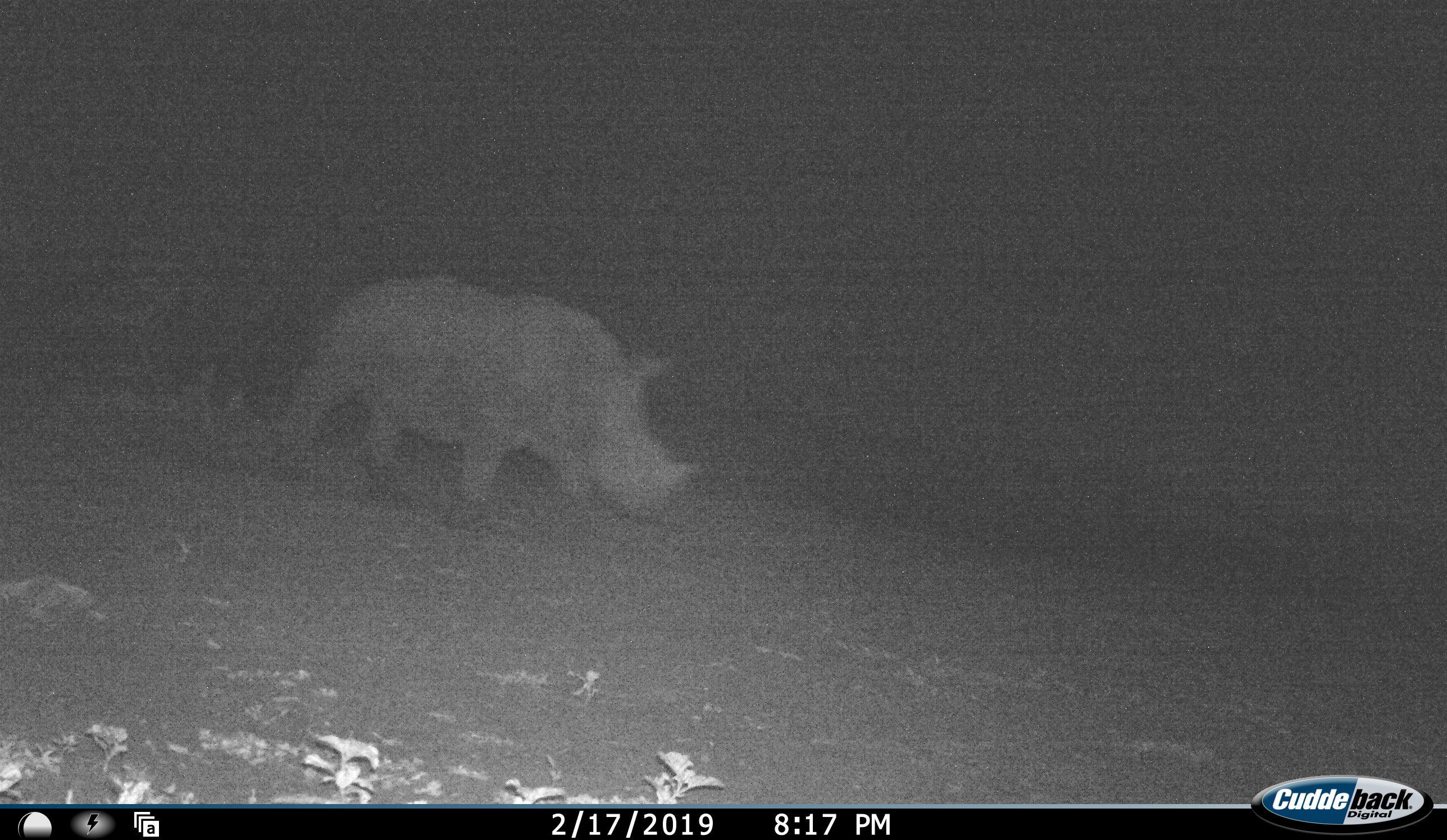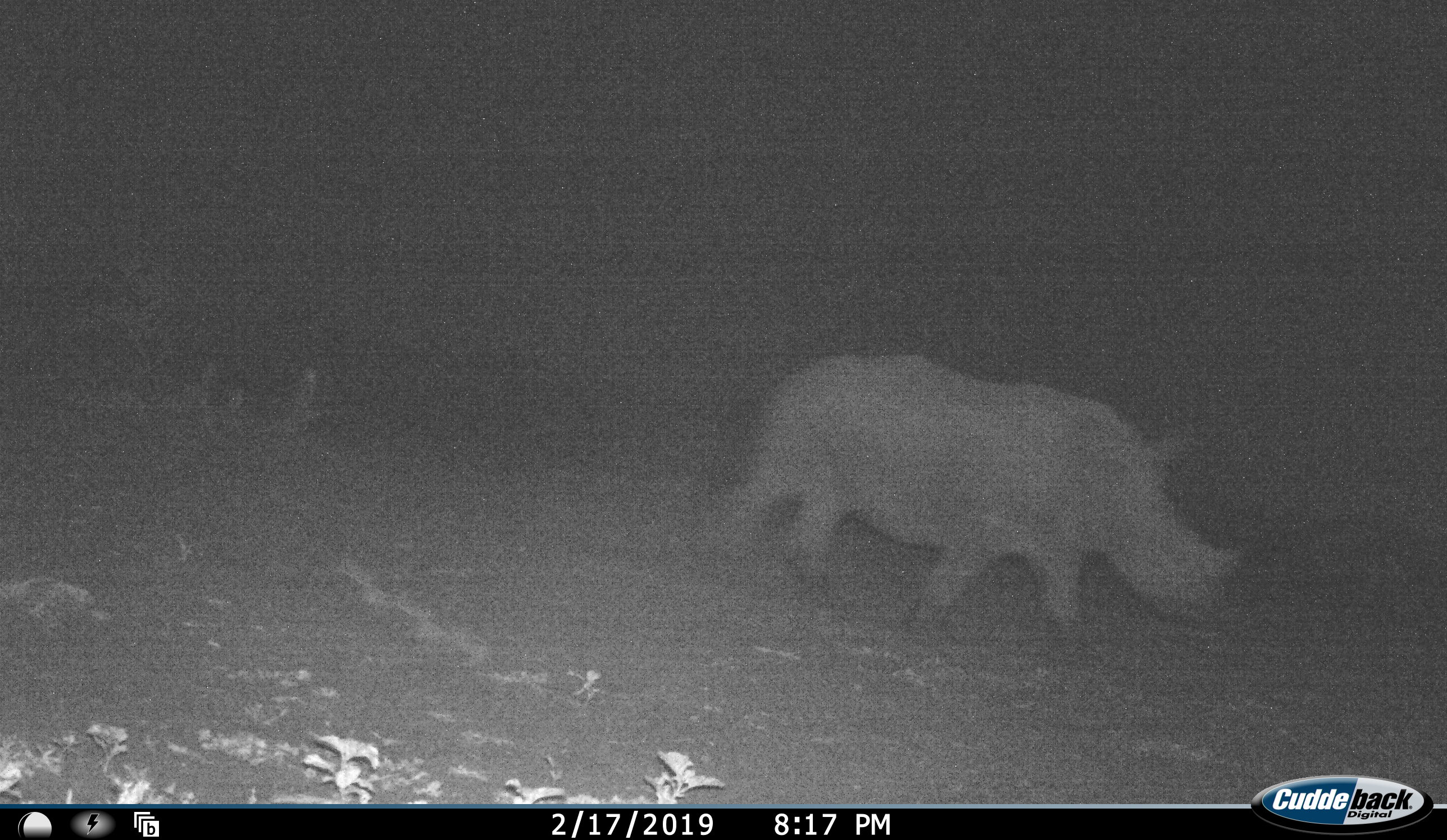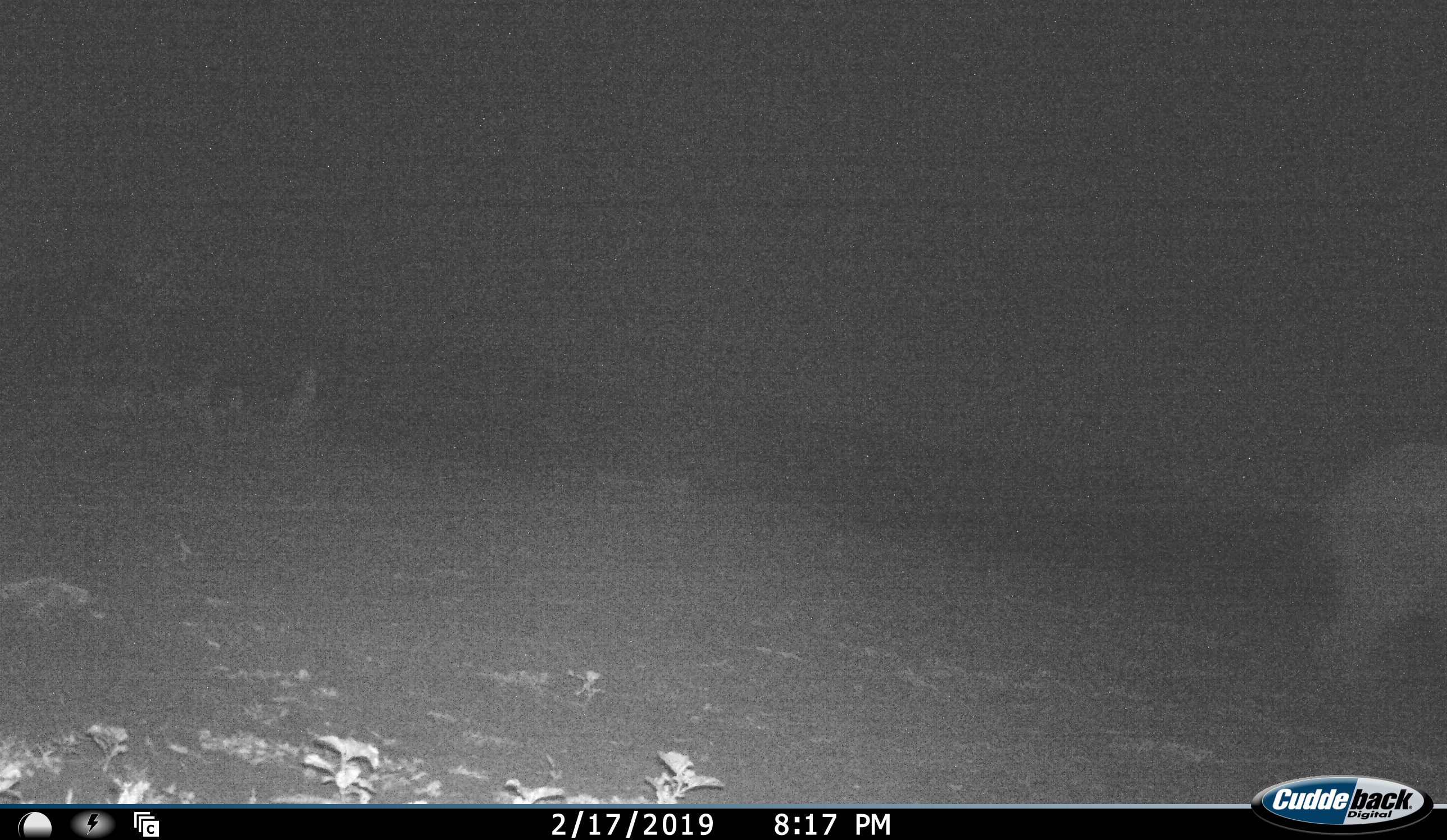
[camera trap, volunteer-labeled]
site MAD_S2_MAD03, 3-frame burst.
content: unidentified animal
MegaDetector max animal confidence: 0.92